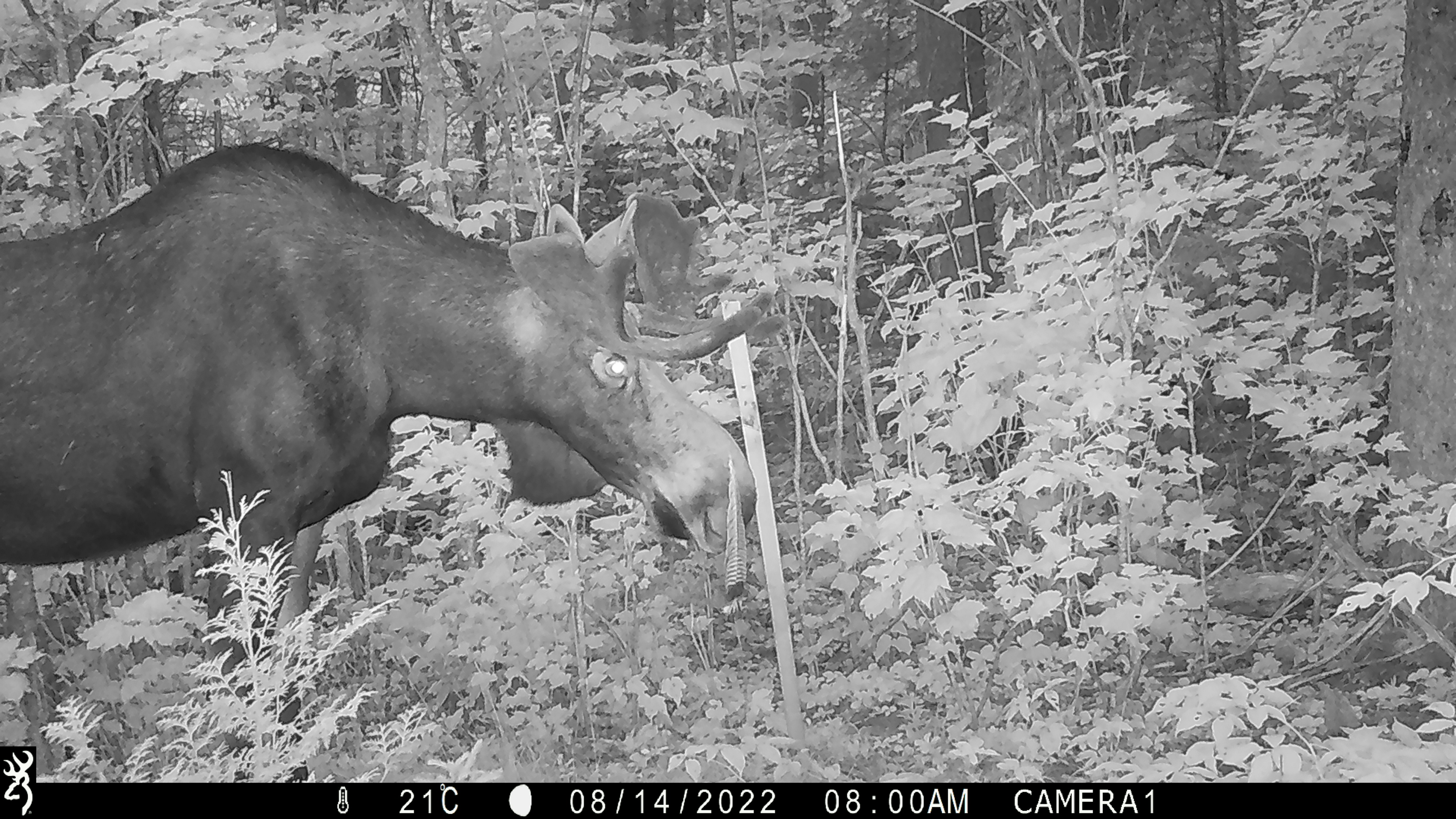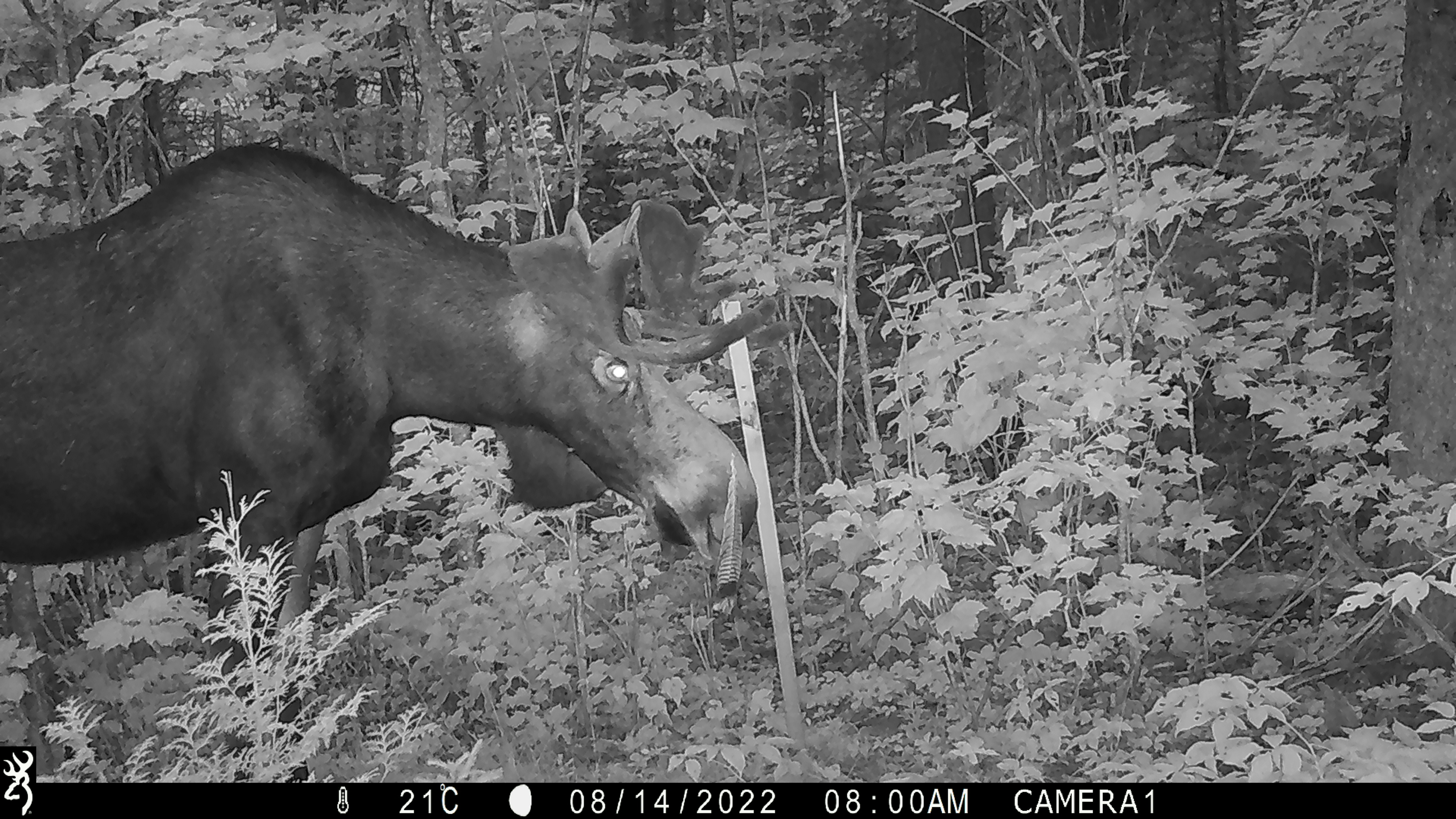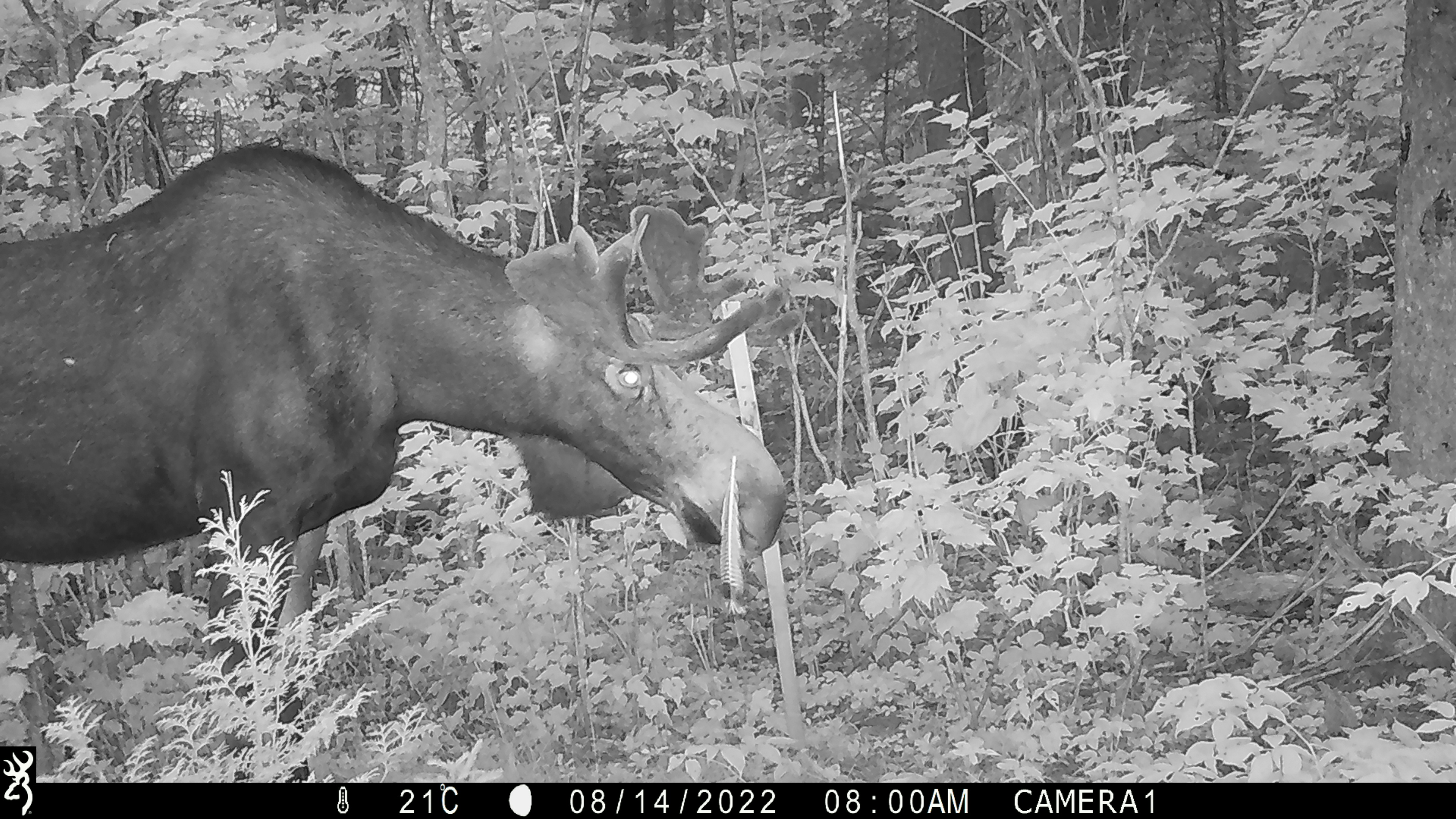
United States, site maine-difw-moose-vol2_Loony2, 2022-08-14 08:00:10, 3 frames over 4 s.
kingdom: Animalia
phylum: Chordata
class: Mammalia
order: Artiodactyla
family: Cervidae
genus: Alces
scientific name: Alces alces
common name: moose